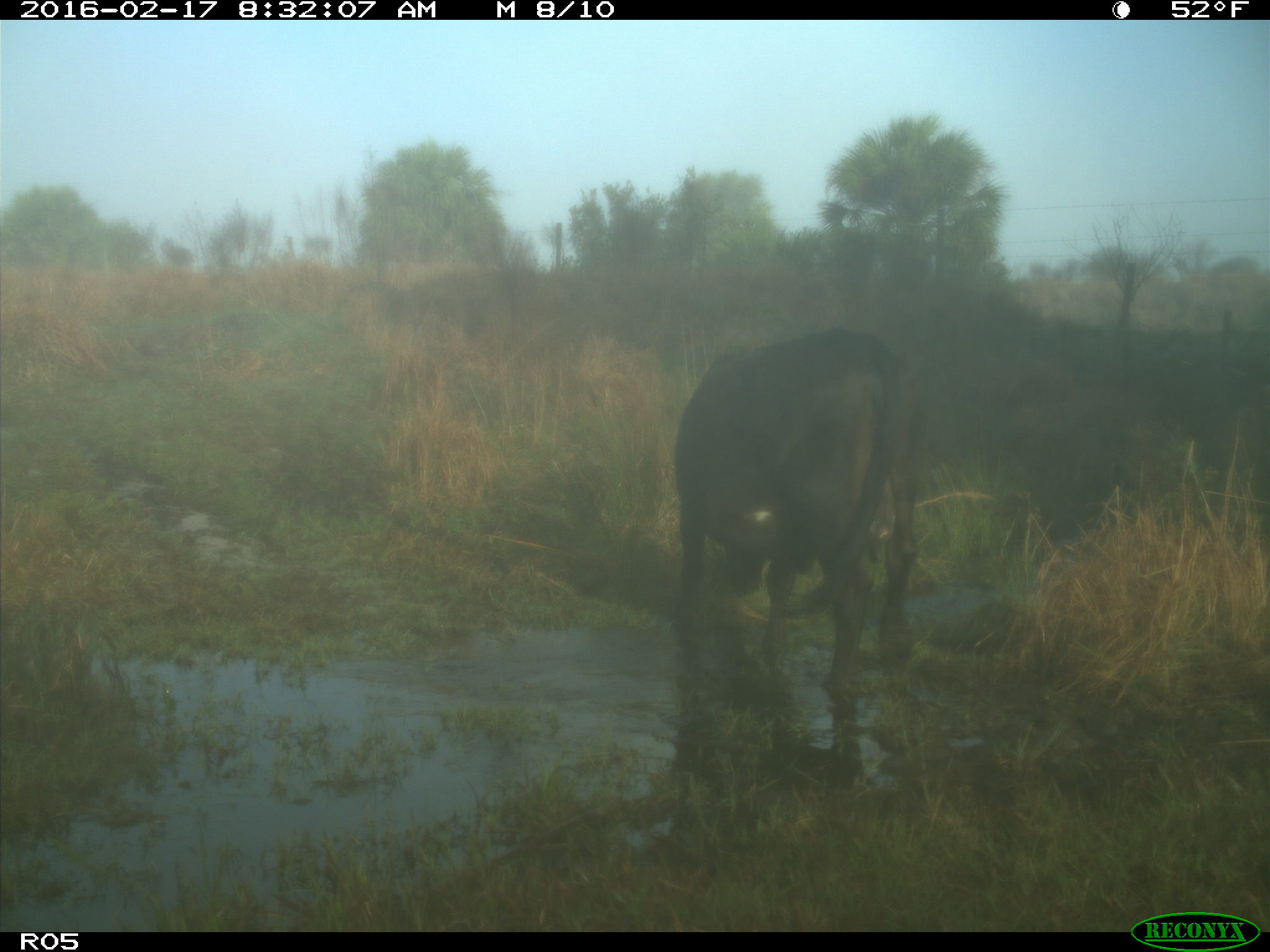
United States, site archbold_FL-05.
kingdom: Animalia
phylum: Chordata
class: Mammalia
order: Artiodactyla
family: Bovidae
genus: Bos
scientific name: Bos taurus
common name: domestic cow